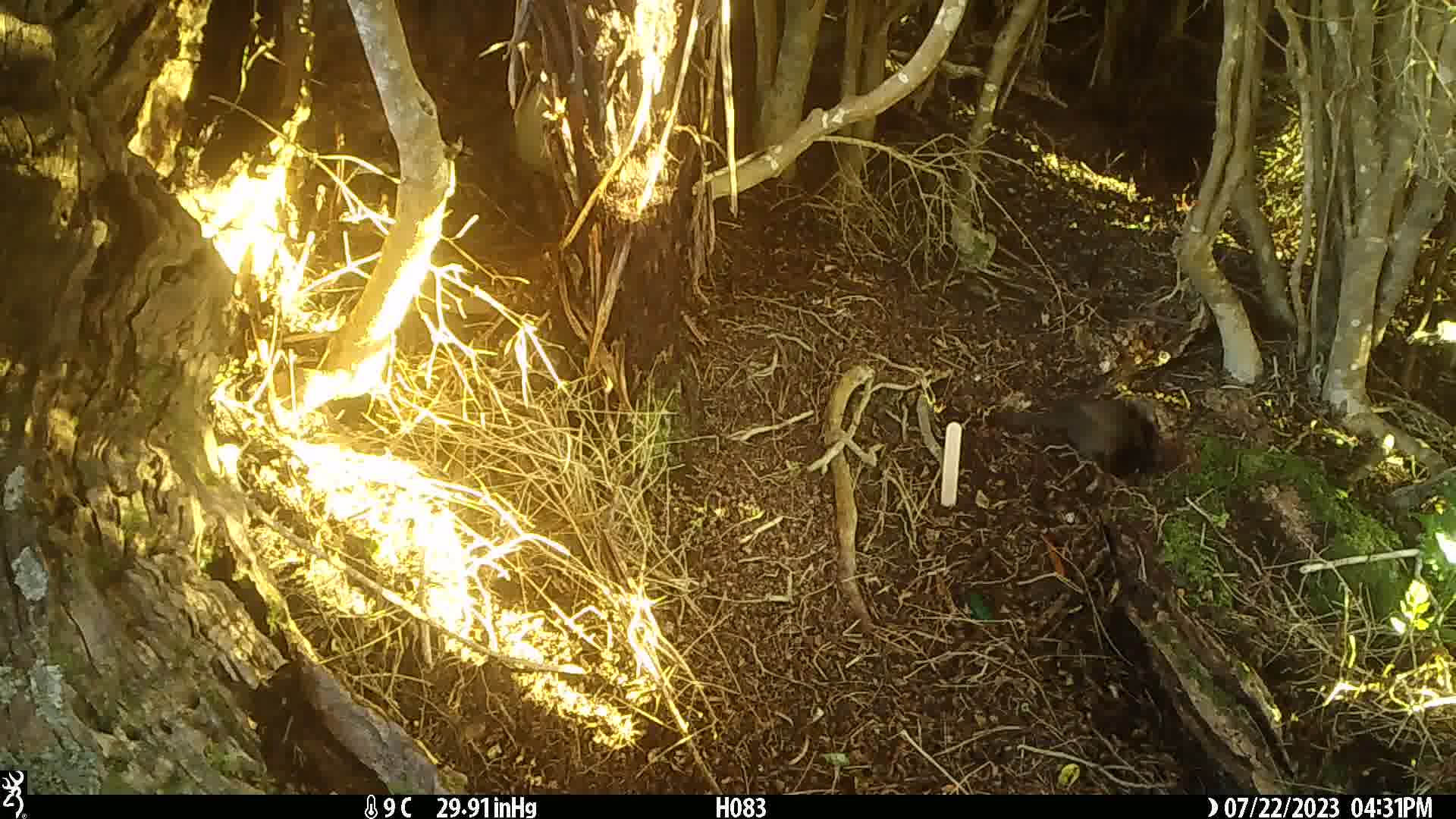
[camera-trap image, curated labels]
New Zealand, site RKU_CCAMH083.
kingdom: Animalia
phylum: Chordata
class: Aves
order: Passeriformes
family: Turdidae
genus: Turdus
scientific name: Turdus merula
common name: eurasian blackbird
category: blackbird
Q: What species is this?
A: Blackbird (eurasian blackbird) (Turdus merula).